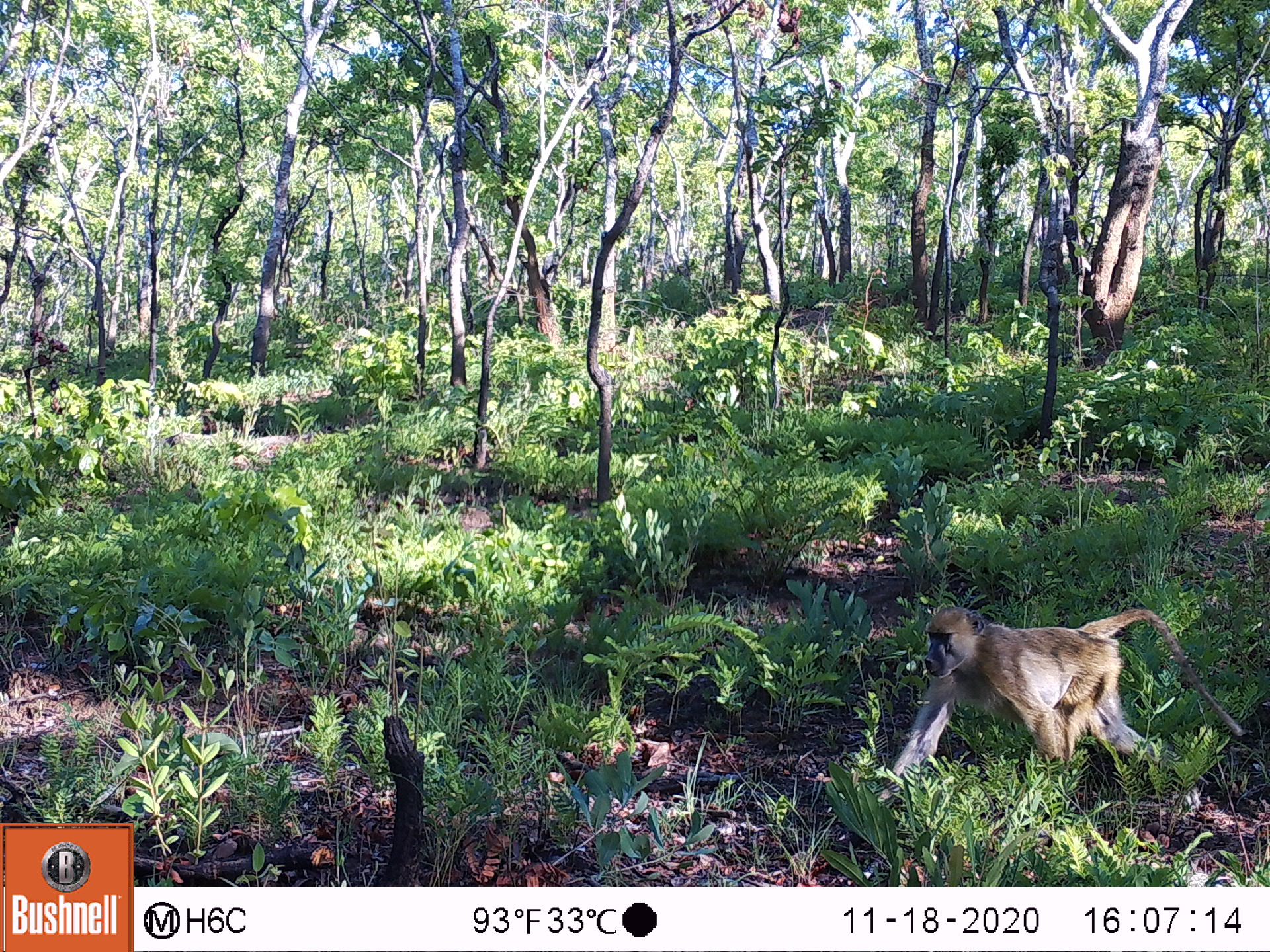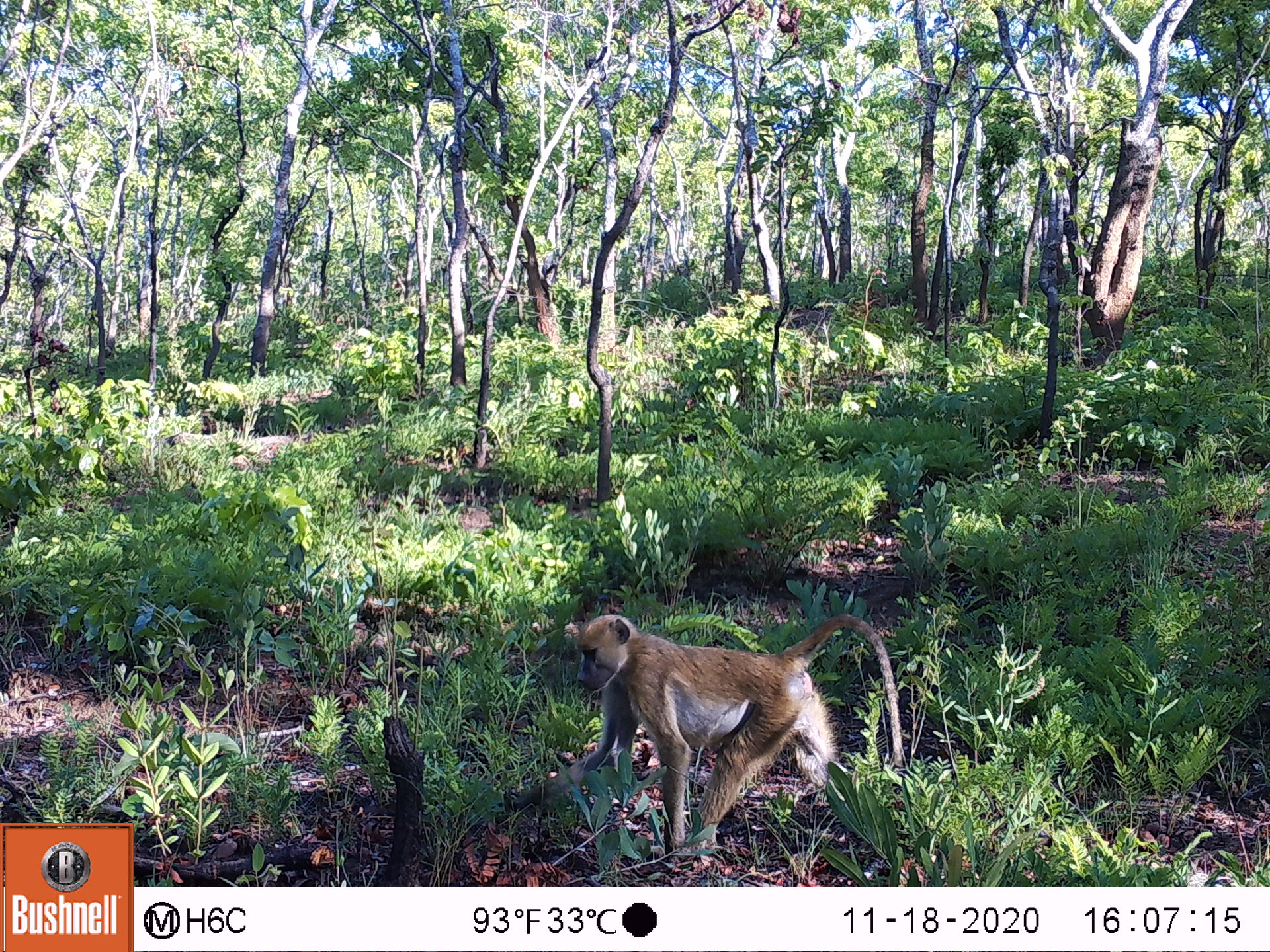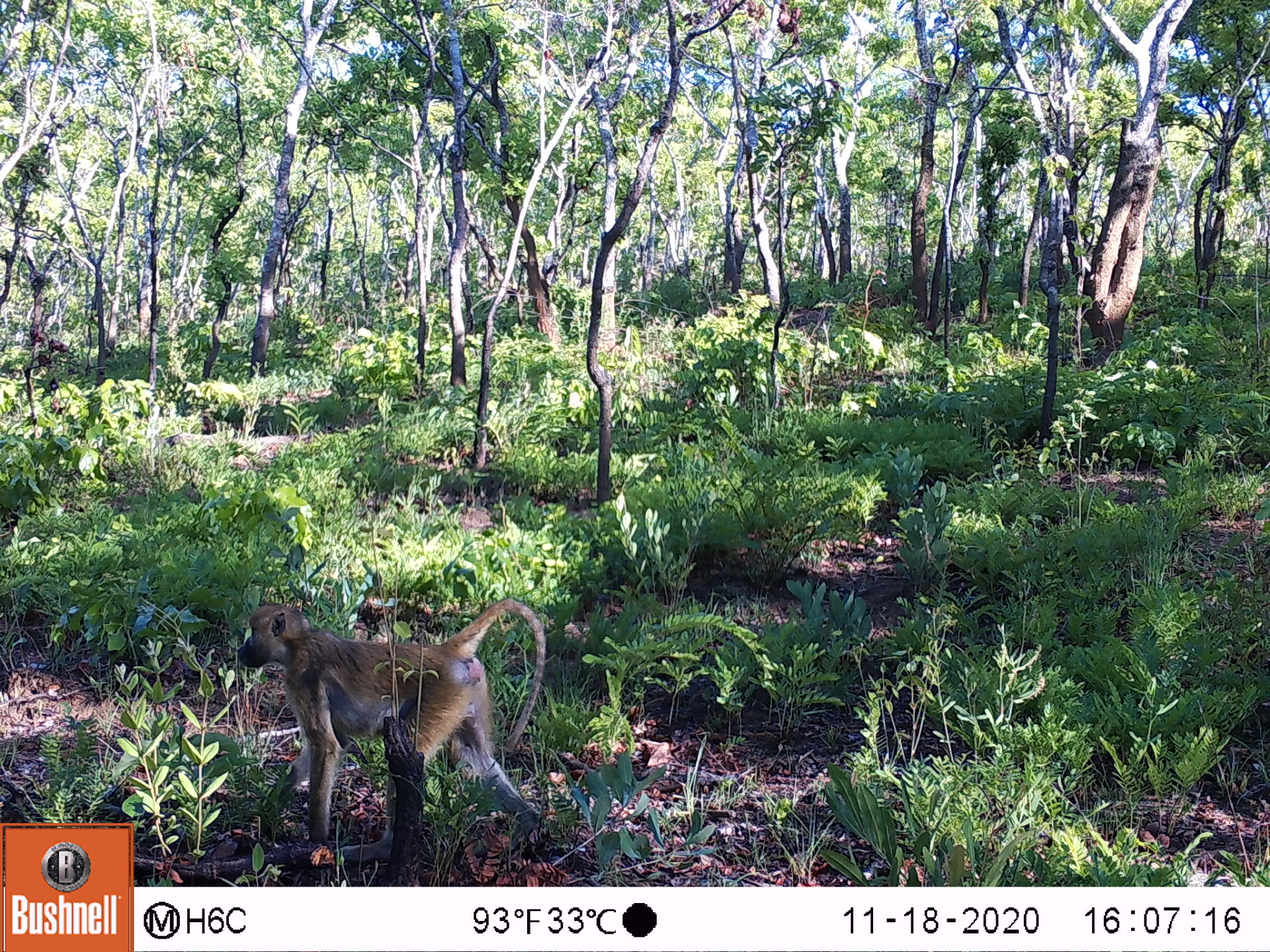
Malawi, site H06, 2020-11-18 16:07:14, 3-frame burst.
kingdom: Animalia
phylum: Chordata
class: Mammalia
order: Primates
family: Cercopithecidae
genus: Papio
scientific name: Papio cynocephalus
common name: yellow baboon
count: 1